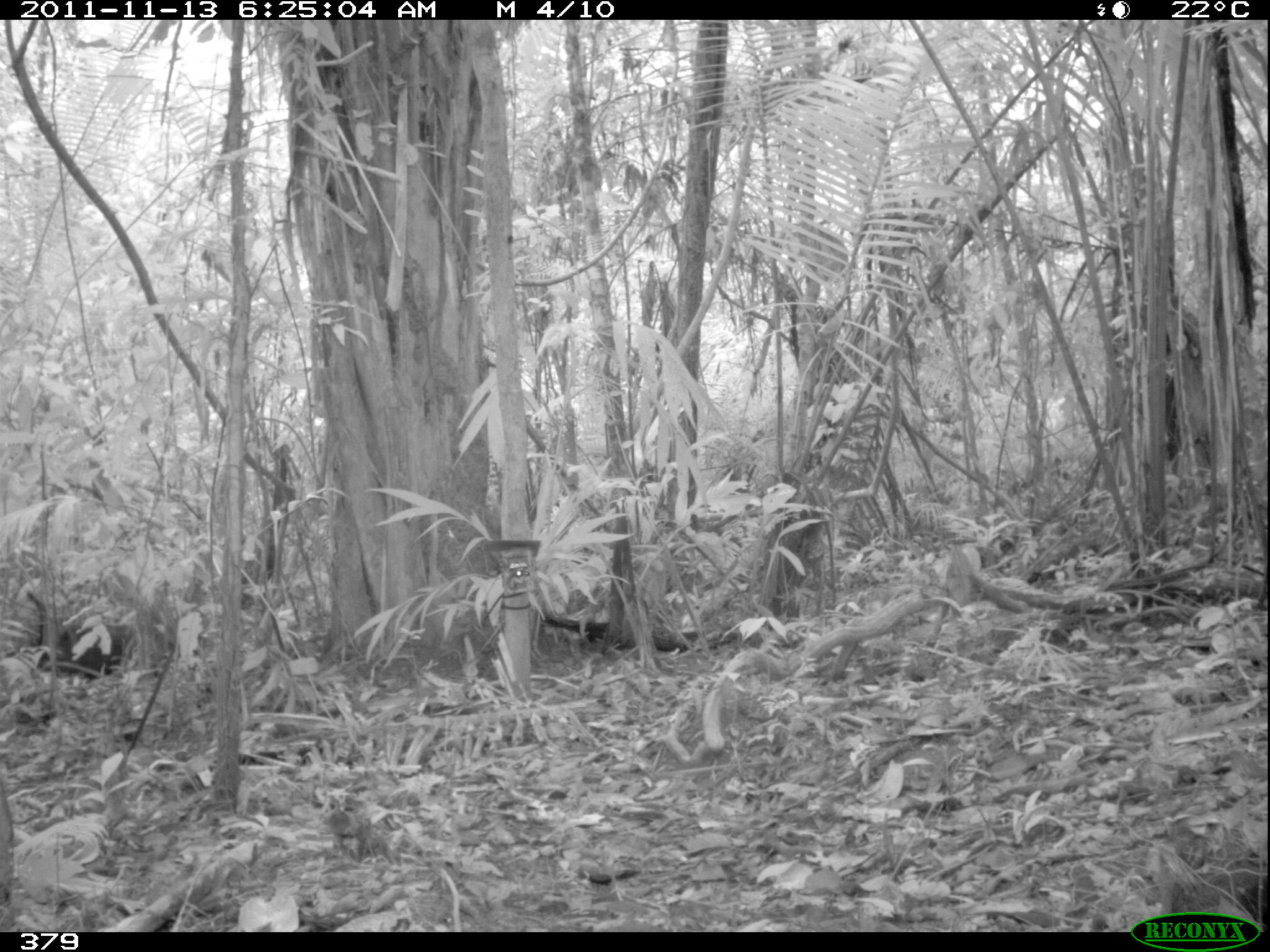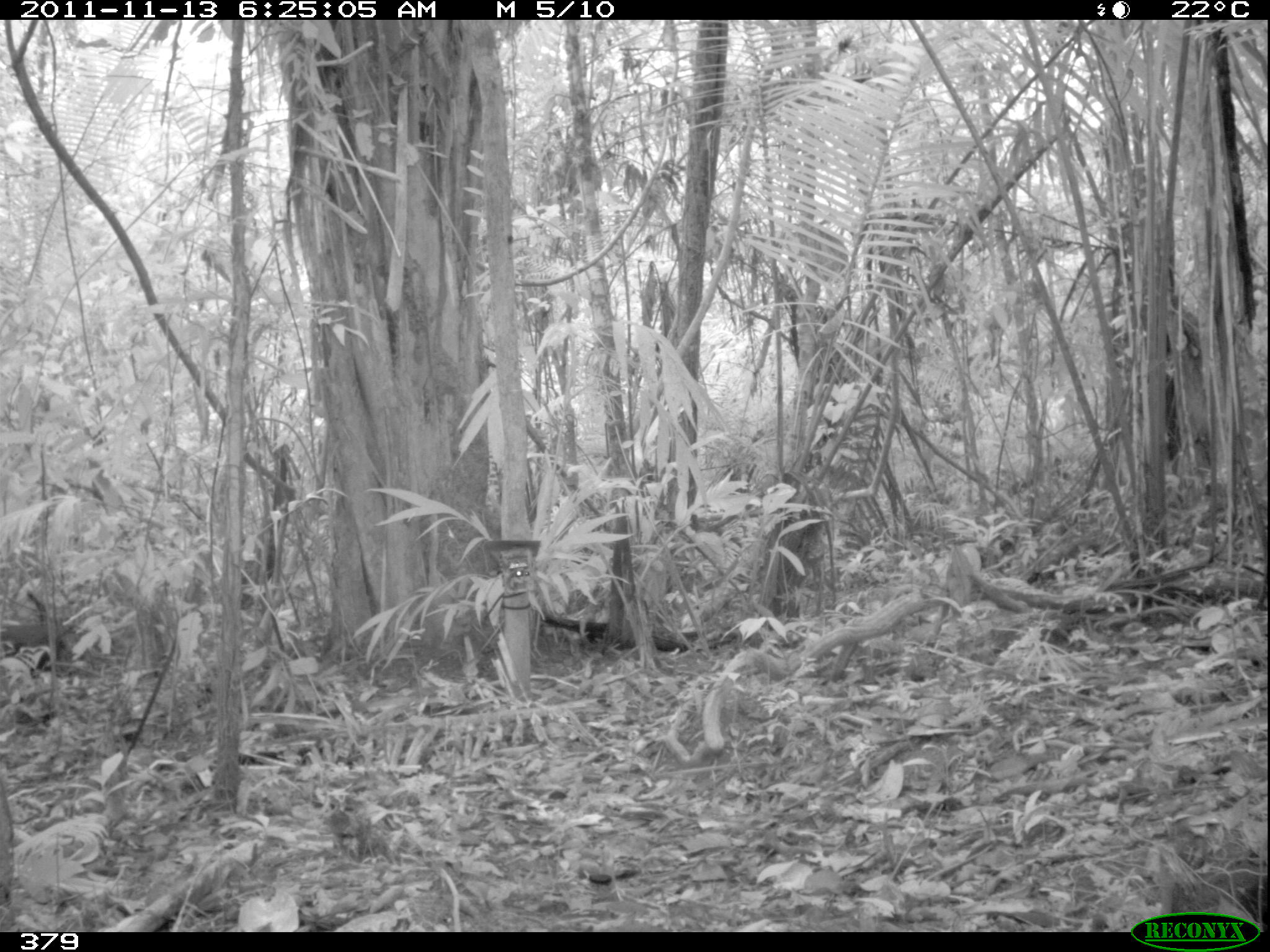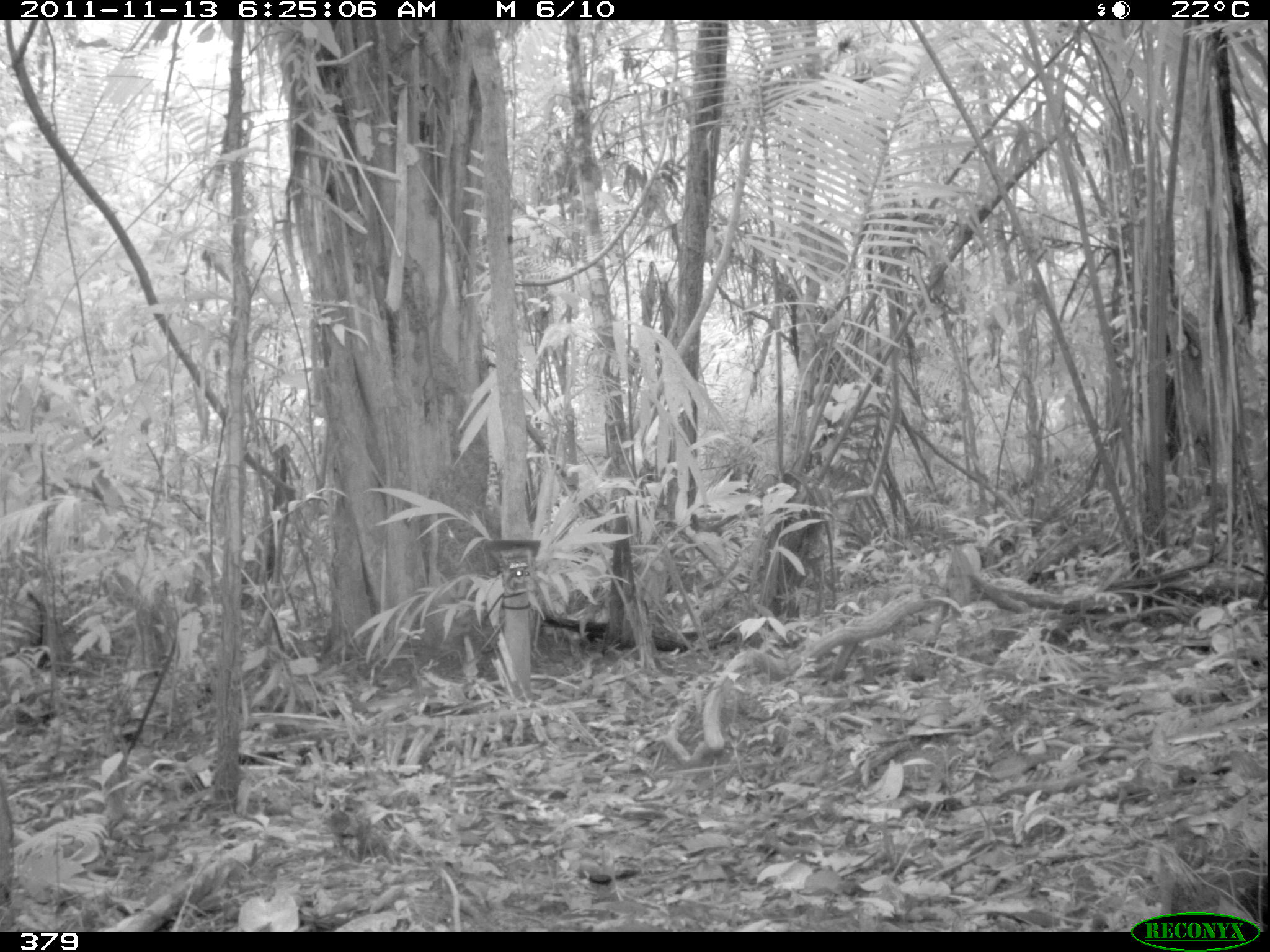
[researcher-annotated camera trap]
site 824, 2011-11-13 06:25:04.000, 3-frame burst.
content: unidentified animal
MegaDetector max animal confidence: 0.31